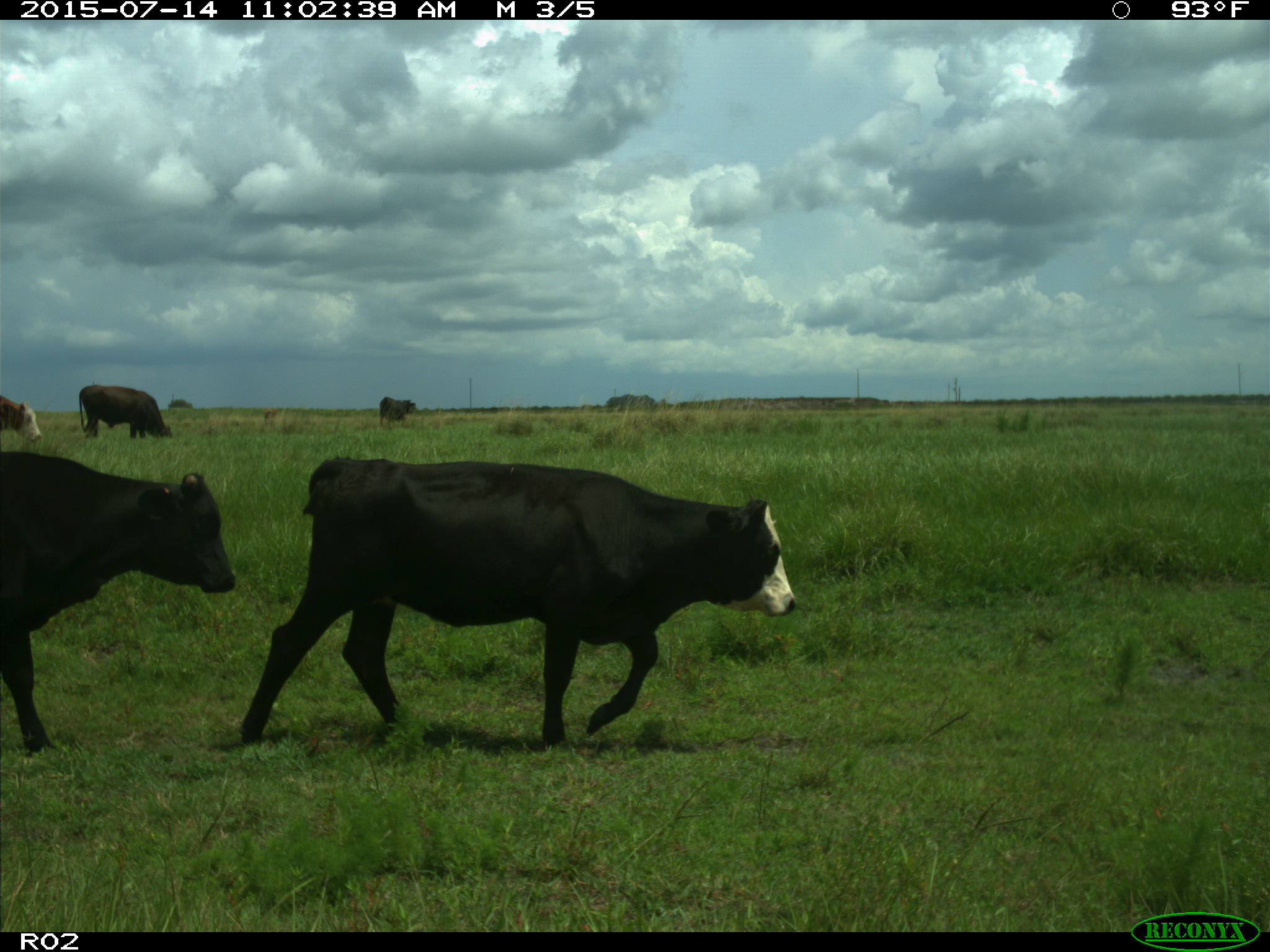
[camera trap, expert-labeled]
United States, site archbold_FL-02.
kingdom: Animalia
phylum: Chordata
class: Mammalia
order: Artiodactyla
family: Bovidae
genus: Bos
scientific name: Bos taurus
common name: domestic cow